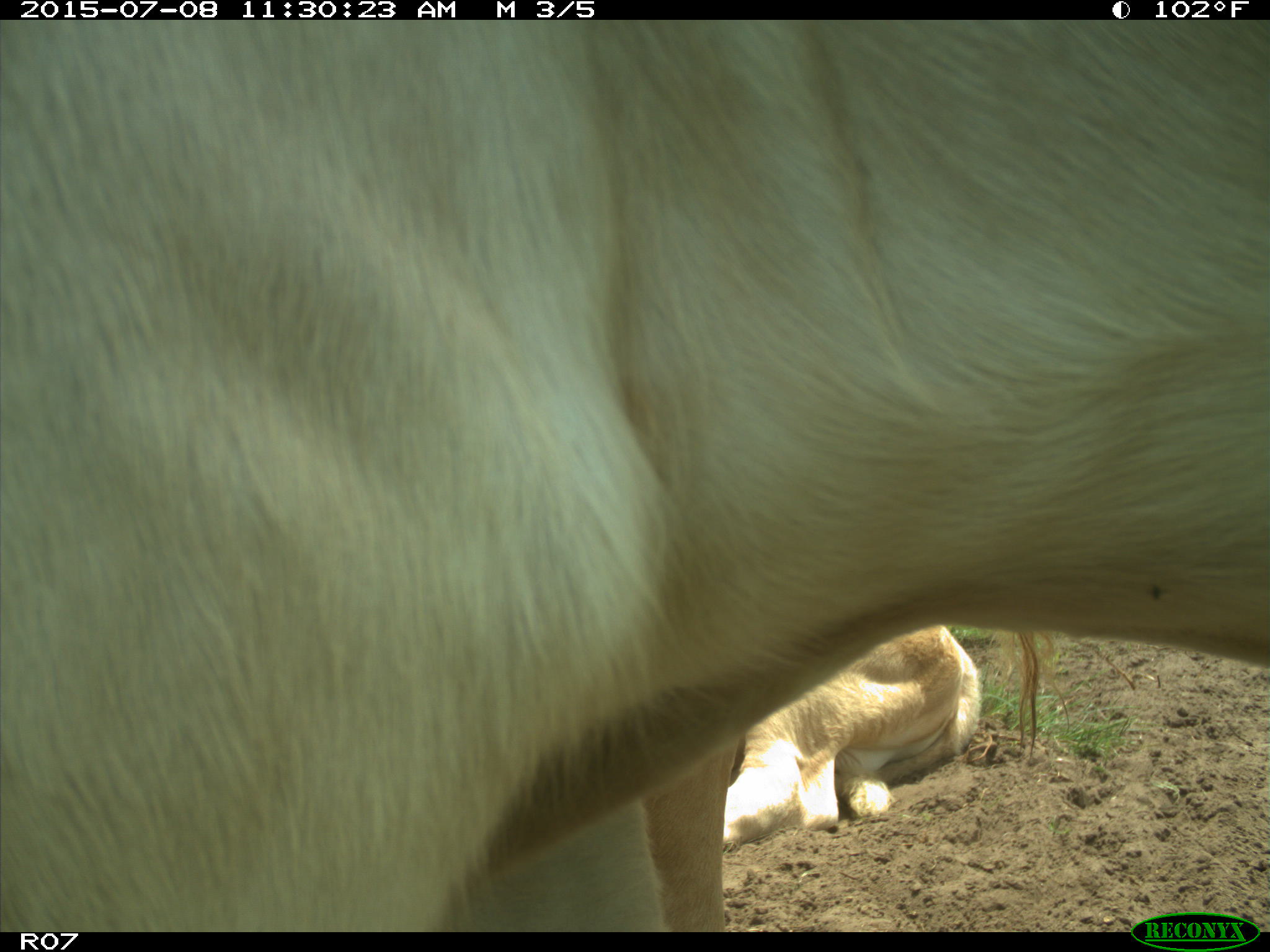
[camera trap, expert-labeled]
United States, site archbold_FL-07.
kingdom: Animalia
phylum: Chordata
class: Mammalia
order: Artiodactyla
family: Bovidae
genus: Bos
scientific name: Bos taurus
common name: domestic cow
Bos taurus (domestic cow).